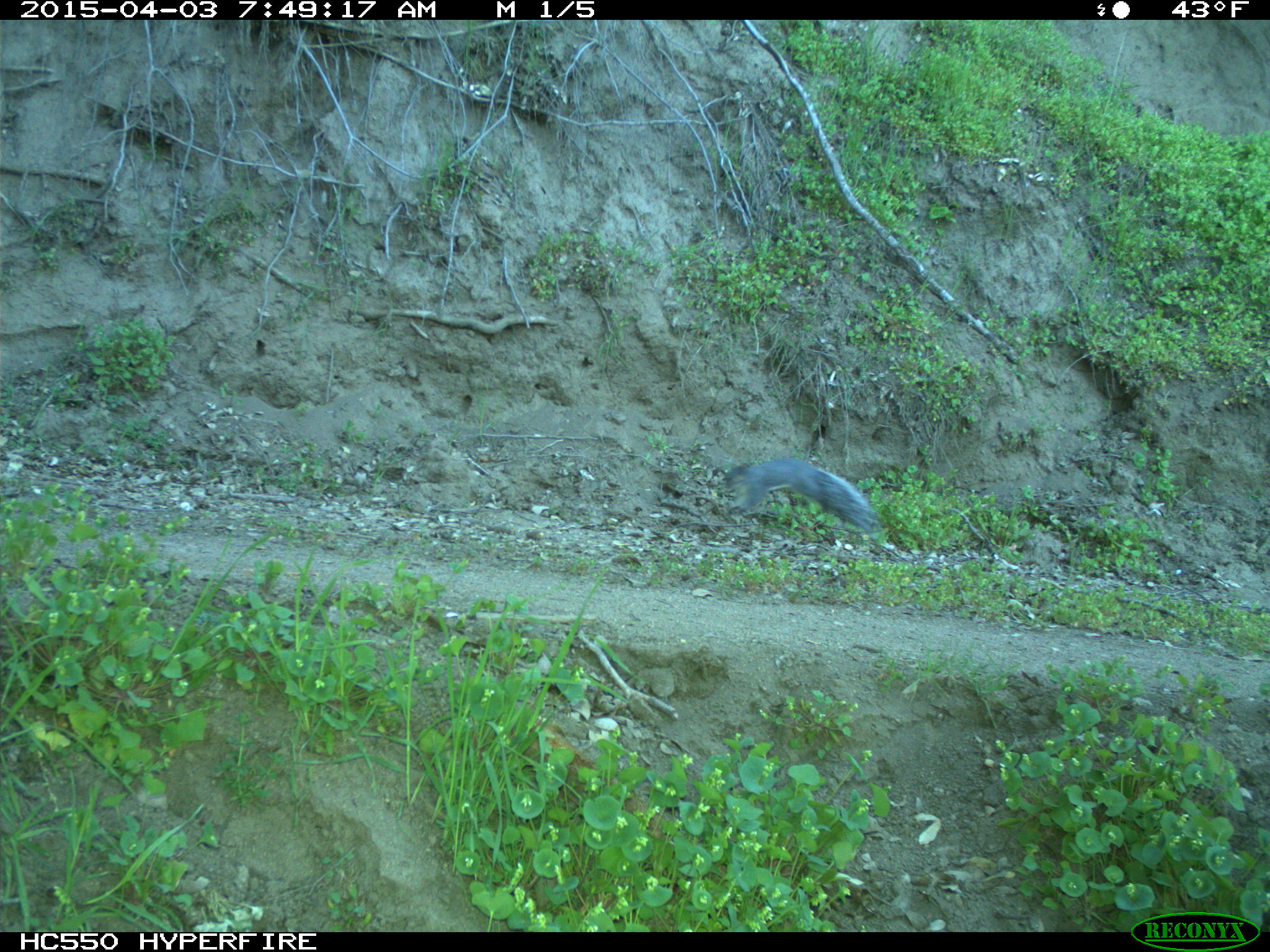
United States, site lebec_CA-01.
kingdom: Animalia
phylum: Chordata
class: Mammalia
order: Rodentia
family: Sciuridae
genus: Sciurus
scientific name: Sciurus carolinensis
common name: eastern gray squirrel